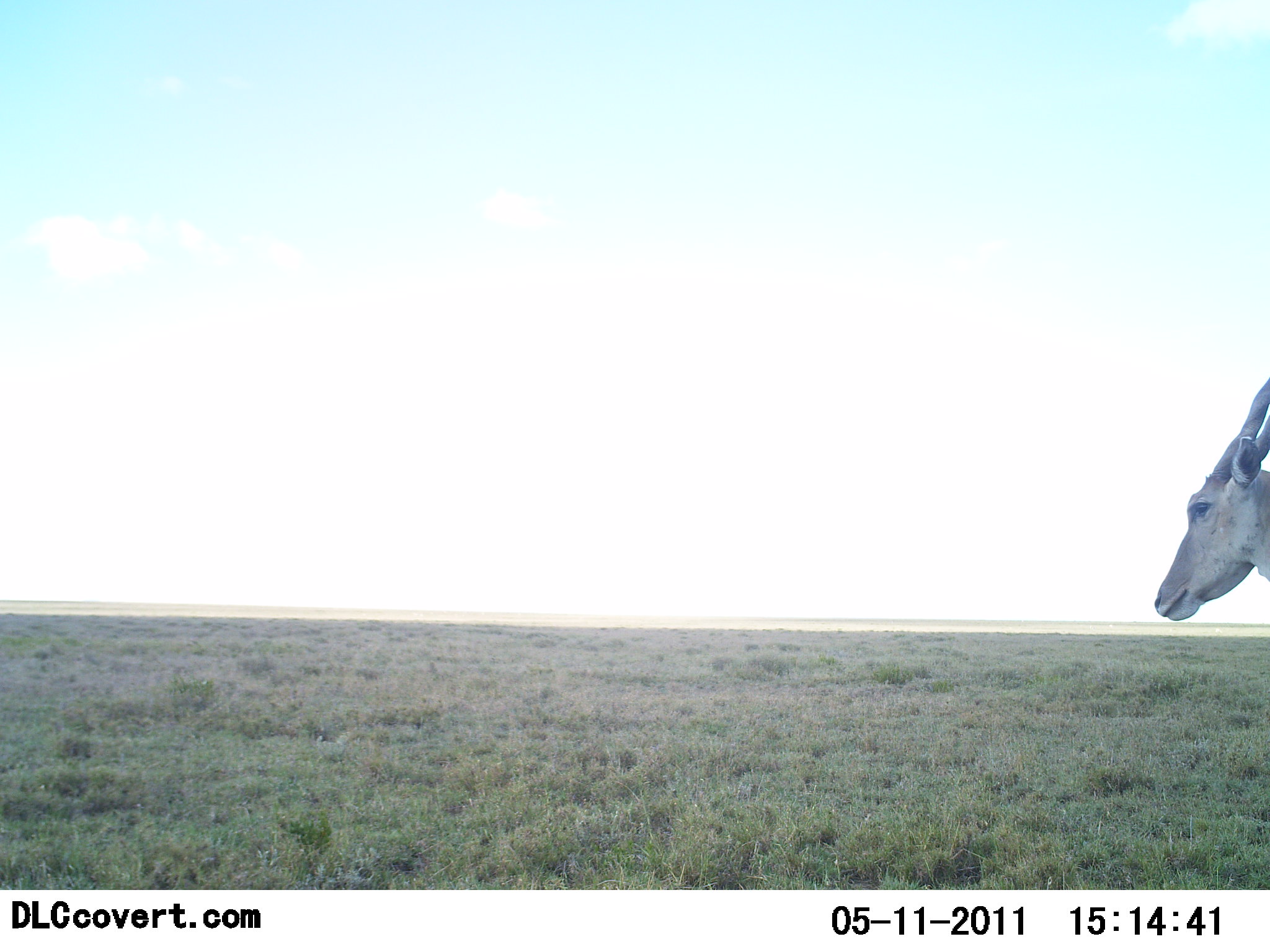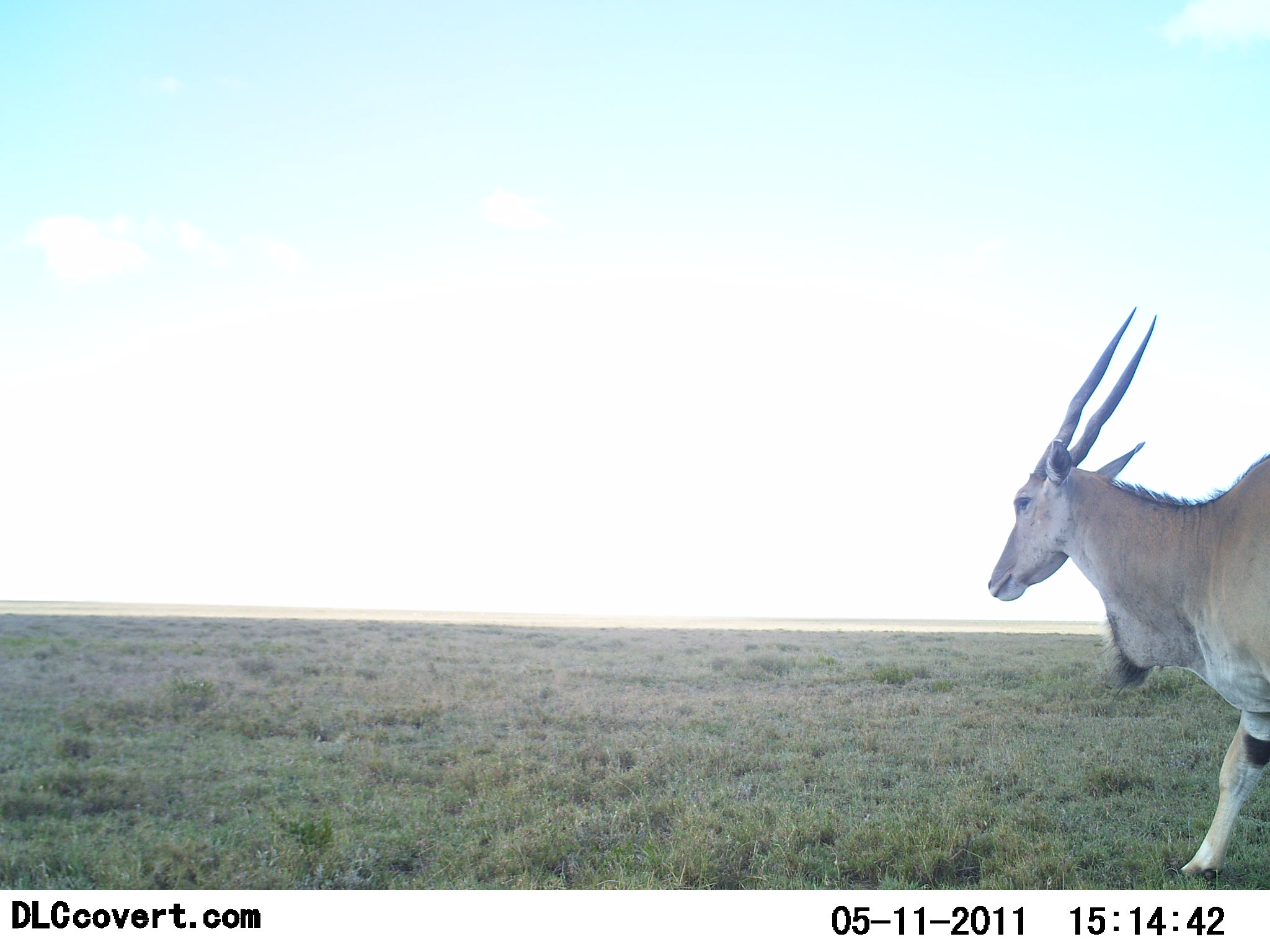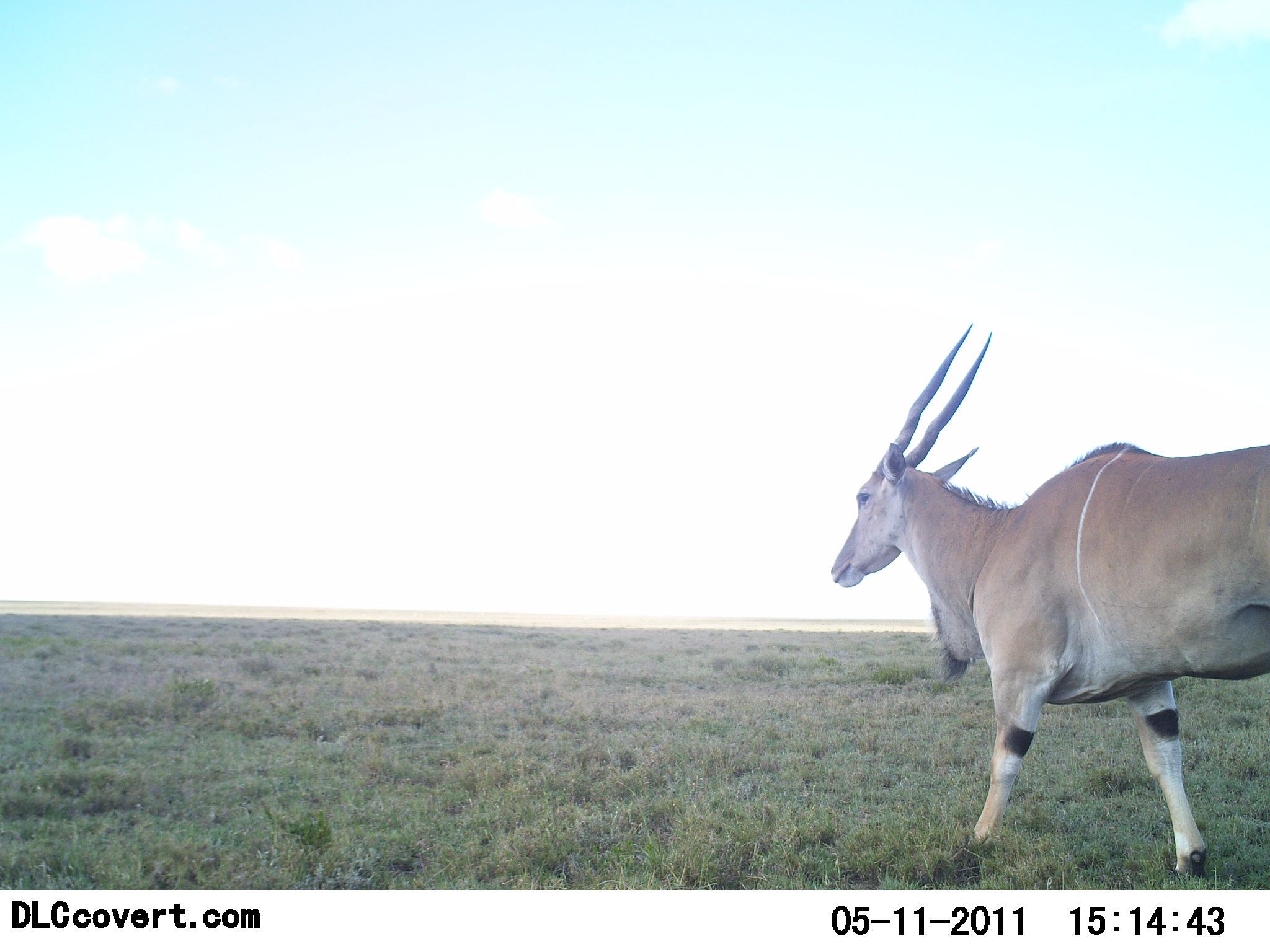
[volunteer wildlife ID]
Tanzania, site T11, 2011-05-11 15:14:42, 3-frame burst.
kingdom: Animalia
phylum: Chordata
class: Mammalia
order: Artiodactyla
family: Bovidae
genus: Tragelaphus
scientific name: Tragelaphus oryx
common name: eland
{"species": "eland (Tragelaphus oryx)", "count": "1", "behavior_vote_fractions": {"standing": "8%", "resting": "0%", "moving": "100%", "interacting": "0%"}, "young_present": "0%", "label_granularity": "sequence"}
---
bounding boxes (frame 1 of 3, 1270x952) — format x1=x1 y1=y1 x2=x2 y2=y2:
animal: x1=1152 y1=379 x2=1269 y2=623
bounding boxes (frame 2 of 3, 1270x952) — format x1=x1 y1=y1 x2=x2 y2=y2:
animal: x1=985 y1=302 x2=1268 y2=883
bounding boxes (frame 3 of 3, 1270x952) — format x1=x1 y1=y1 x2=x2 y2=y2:
animal: x1=822 y1=320 x2=1269 y2=878